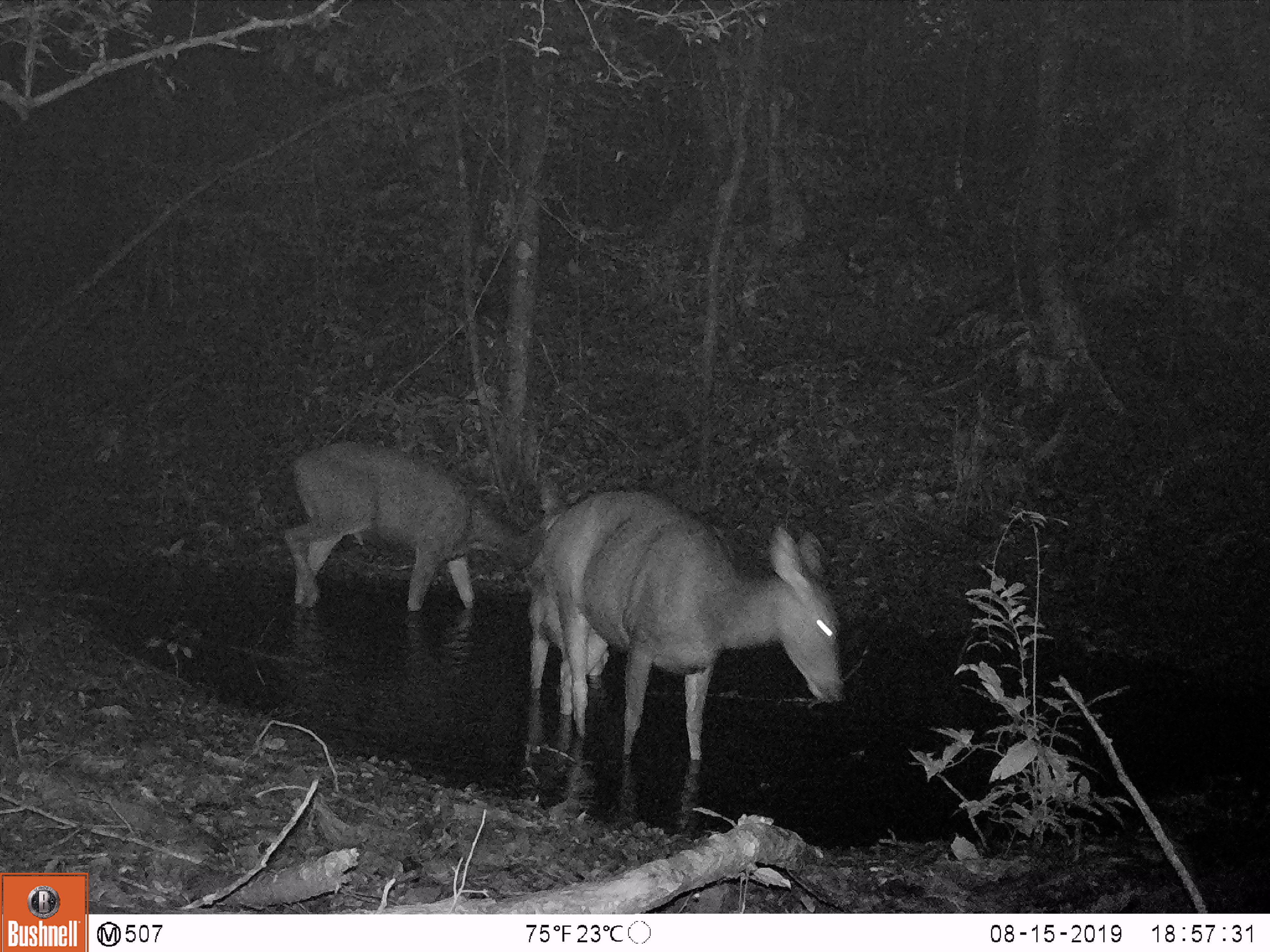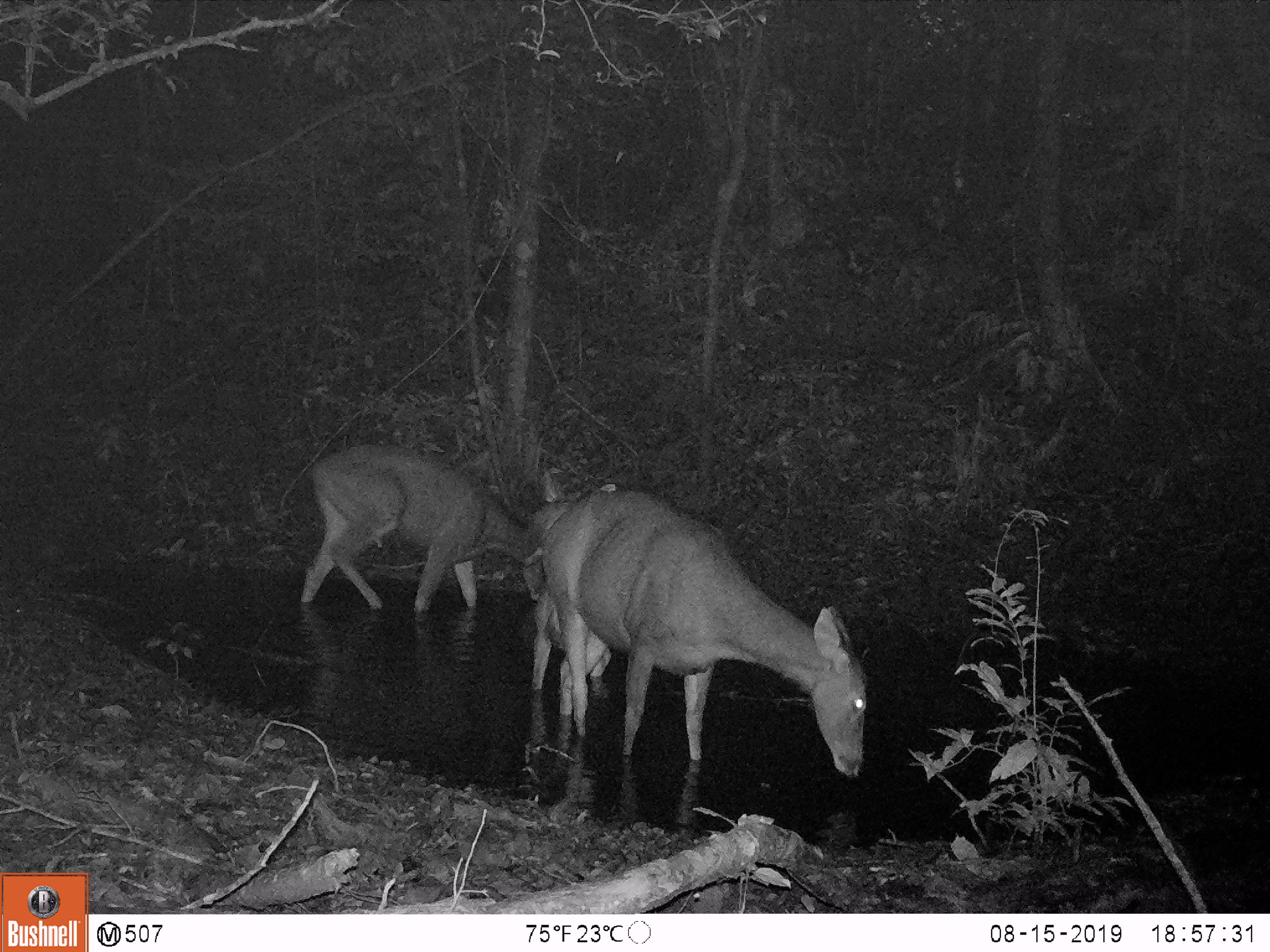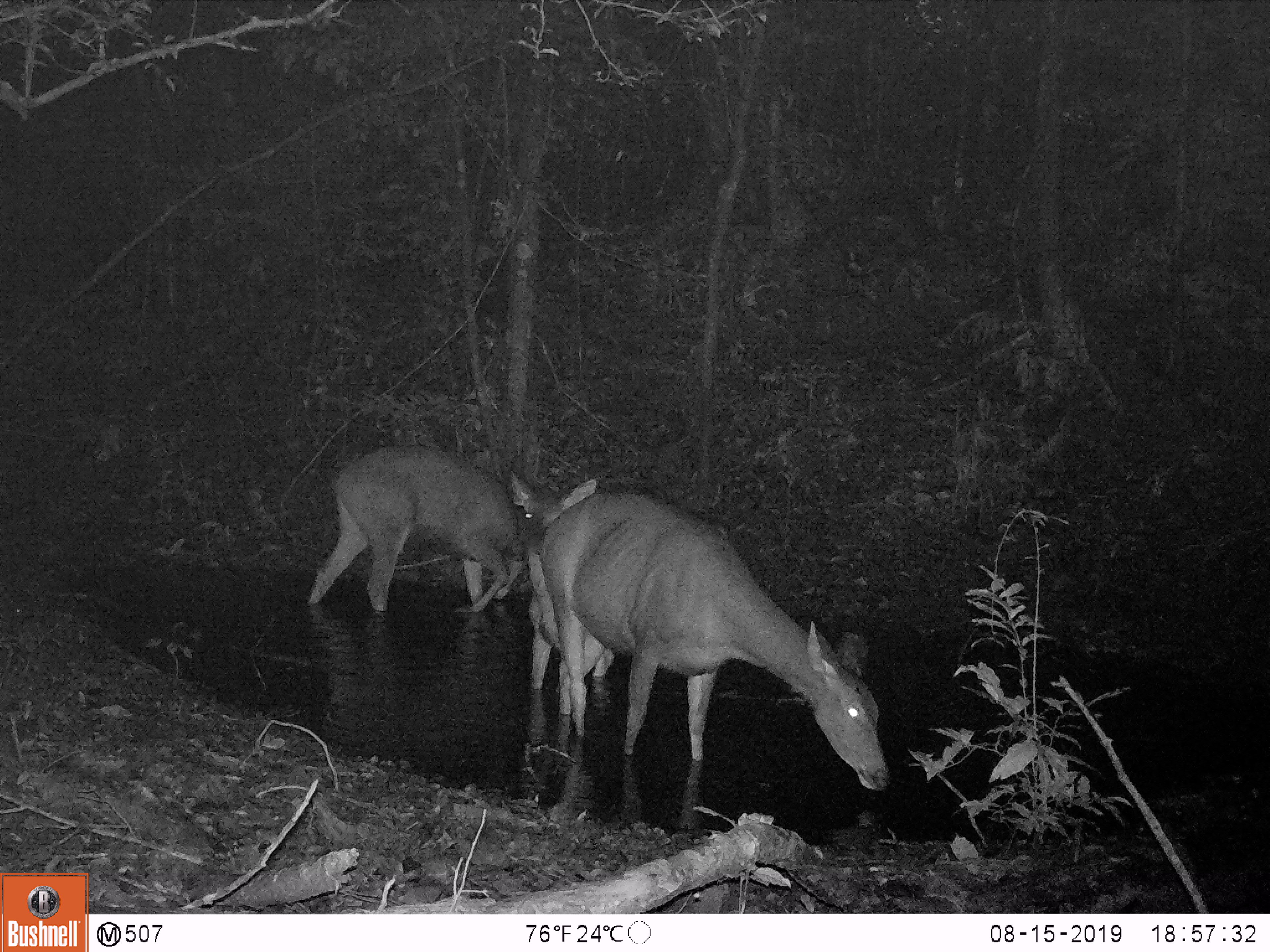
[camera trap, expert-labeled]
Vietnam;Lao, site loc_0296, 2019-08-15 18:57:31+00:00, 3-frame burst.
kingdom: Animalia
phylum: Chordata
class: Mammalia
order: Artiodactyla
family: Cervidae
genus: Rusa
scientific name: Rusa unicolor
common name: sambar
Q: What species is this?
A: Sambar (Rusa unicolor).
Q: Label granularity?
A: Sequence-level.